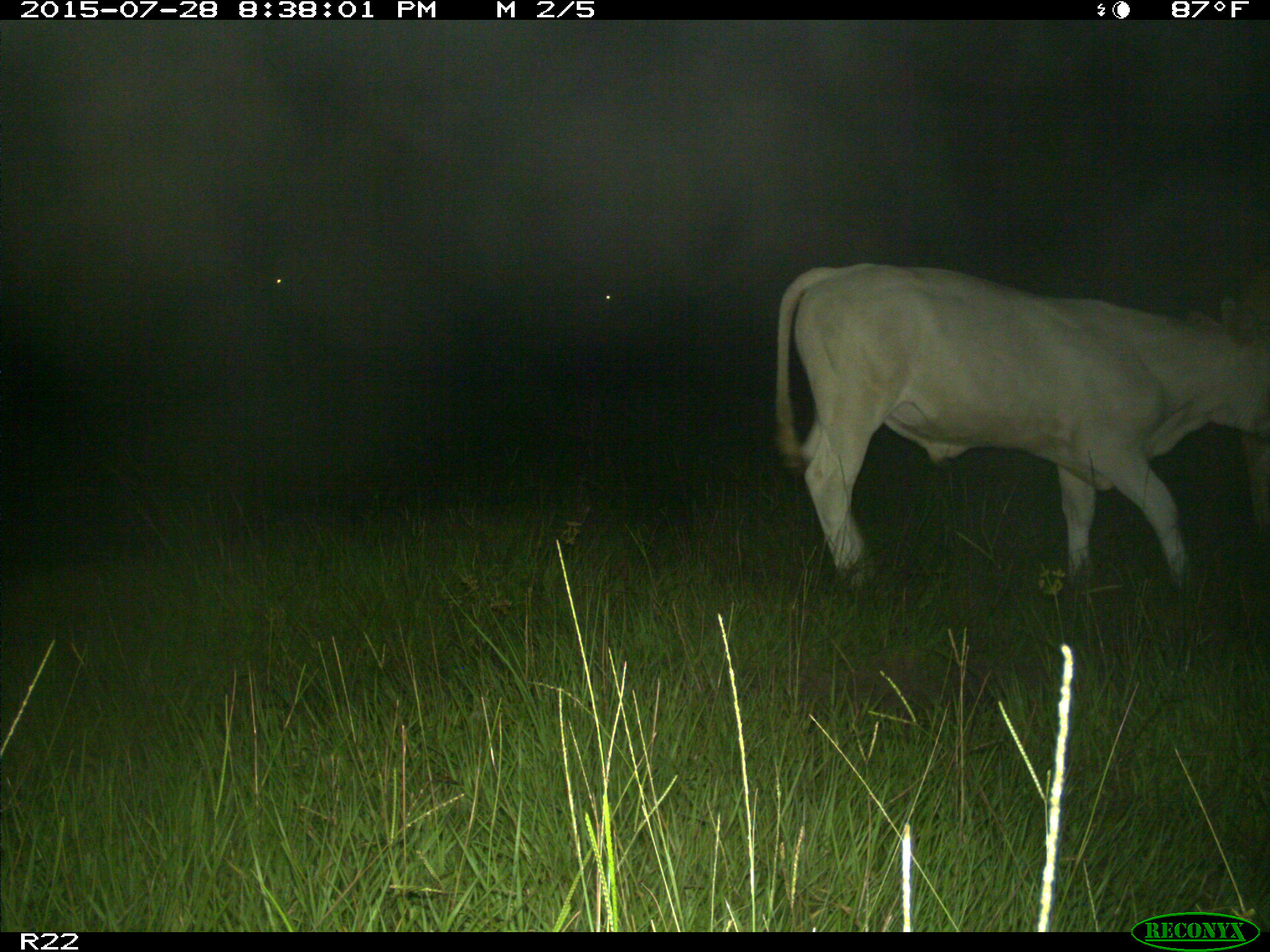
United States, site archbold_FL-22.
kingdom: Animalia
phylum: Chordata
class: Mammalia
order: Artiodactyla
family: Bovidae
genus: Bos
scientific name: Bos taurus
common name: domestic cow